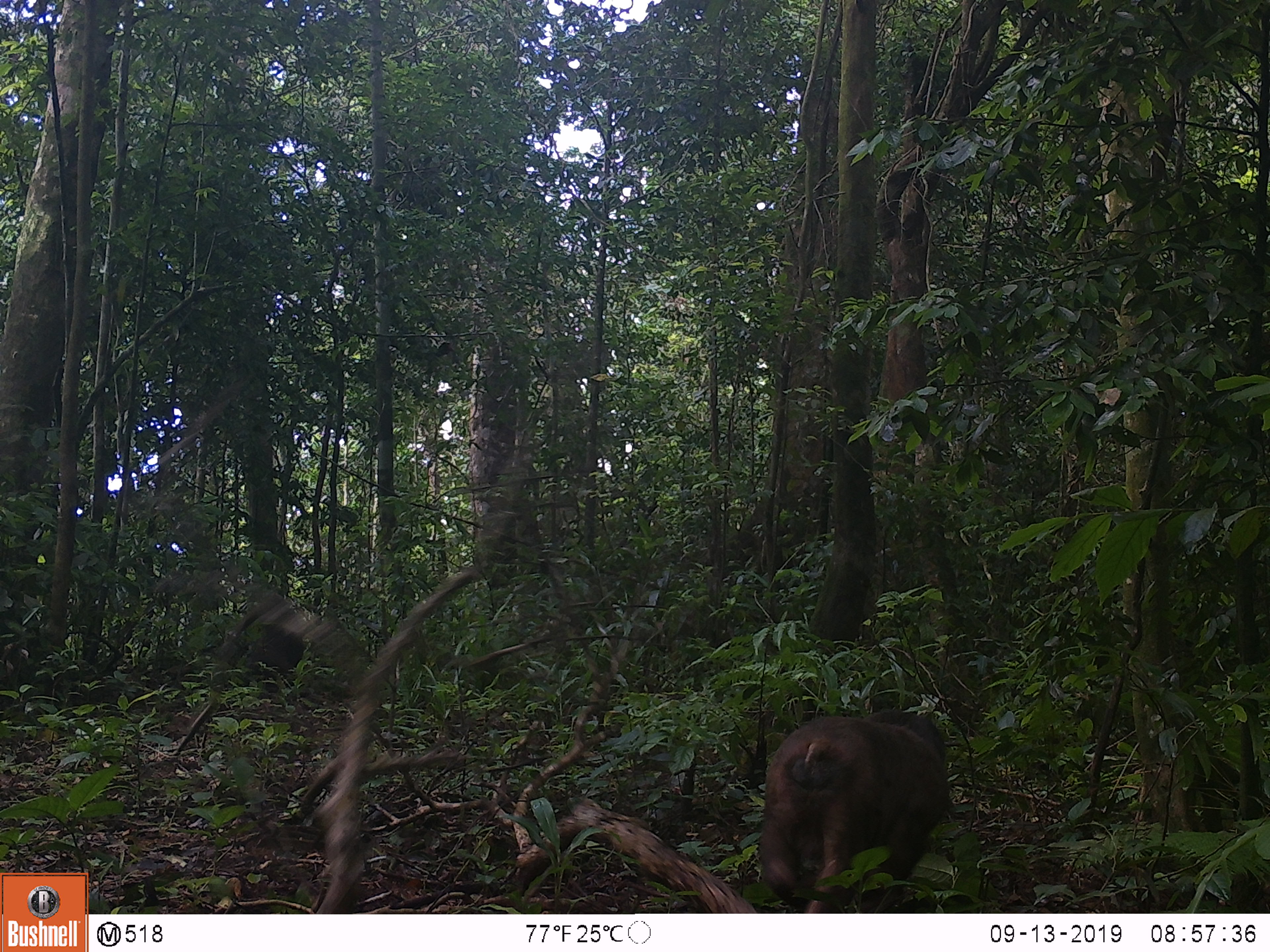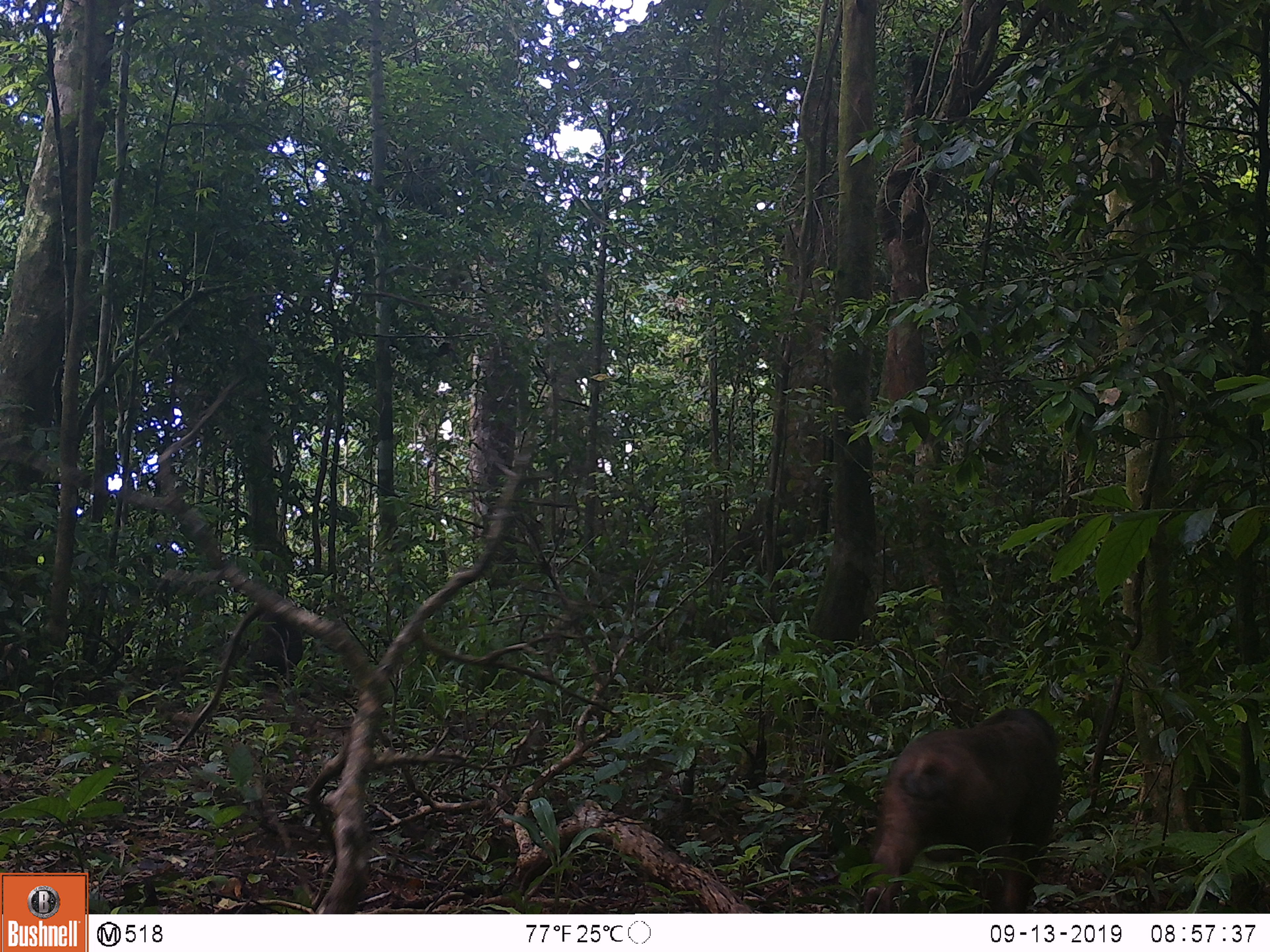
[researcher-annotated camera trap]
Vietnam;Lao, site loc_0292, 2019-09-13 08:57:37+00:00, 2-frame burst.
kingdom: Animalia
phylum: Chordata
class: Mammalia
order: Primates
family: Cercopithecidae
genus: Macaca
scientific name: Macaca arctoides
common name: stump-tailed macaque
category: stump tailed macaque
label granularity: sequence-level